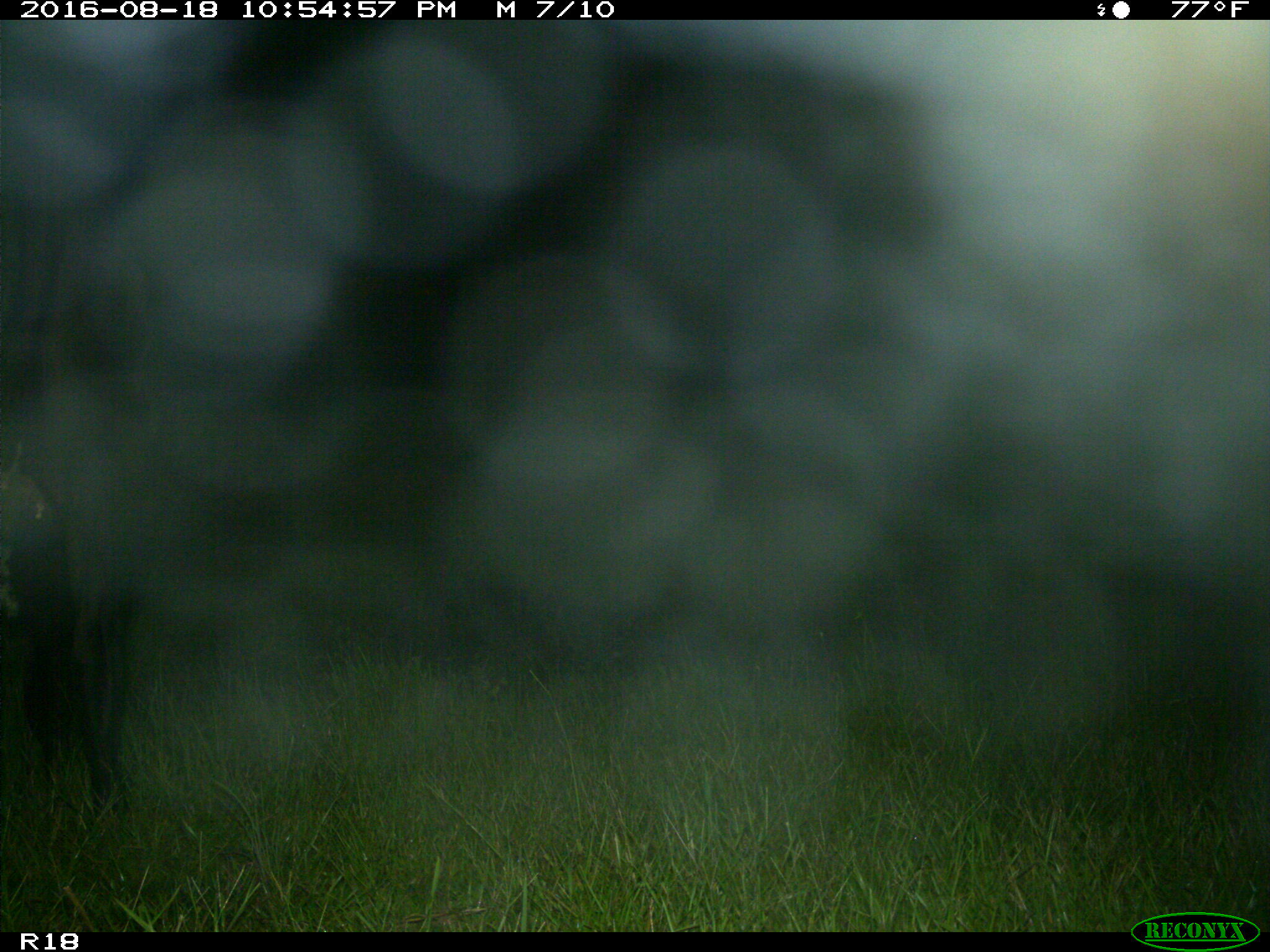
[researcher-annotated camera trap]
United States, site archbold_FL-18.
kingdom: Animalia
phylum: Chordata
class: Mammalia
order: Artiodactyla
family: Bovidae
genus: Bos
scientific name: Bos taurus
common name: domestic cow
Bos taurus (domestic cow).